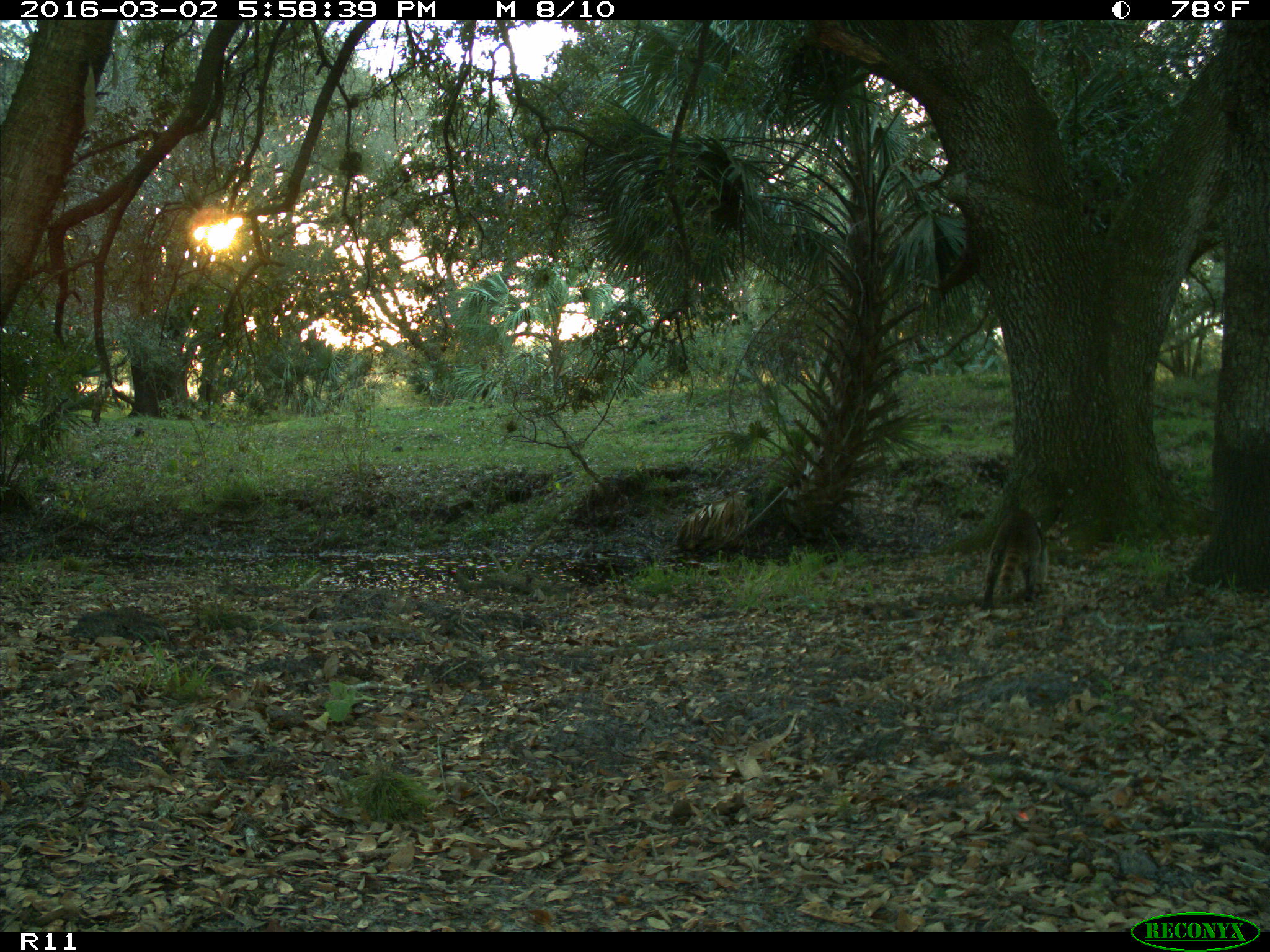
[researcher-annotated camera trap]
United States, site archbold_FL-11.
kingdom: Animalia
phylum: Chordata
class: Mammalia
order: Carnivora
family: Procyonidae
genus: Procyon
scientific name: Procyon lotor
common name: common raccoon